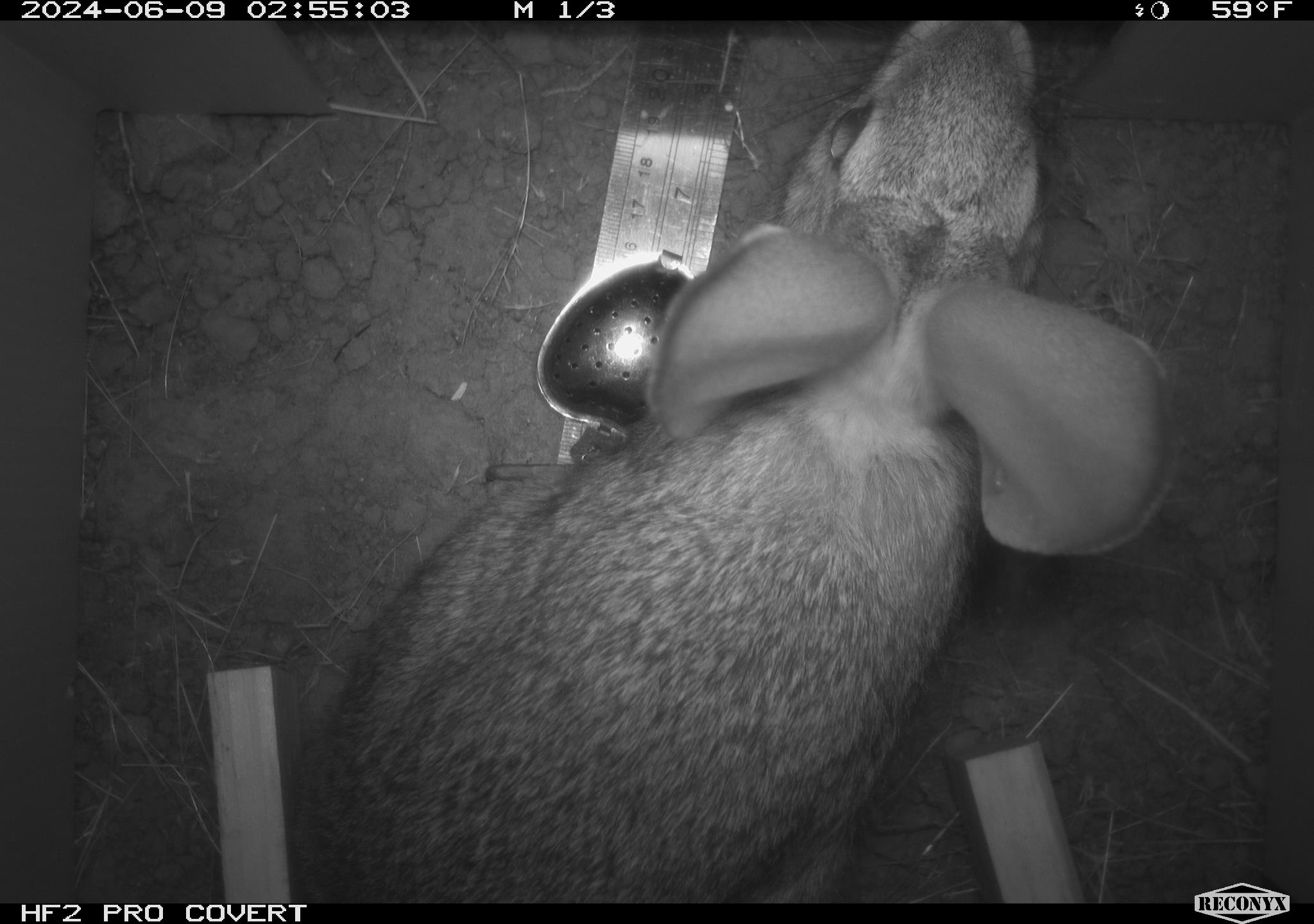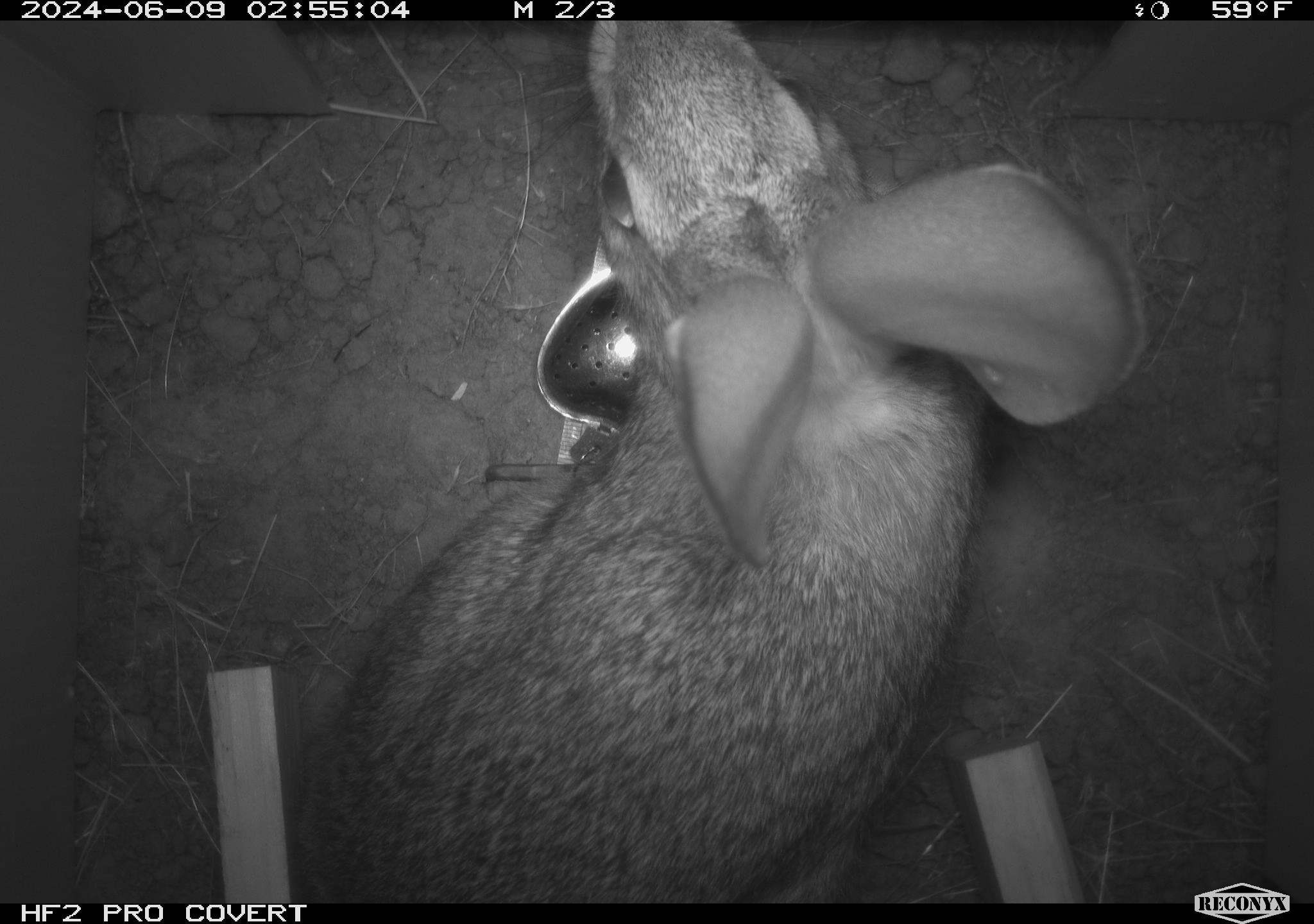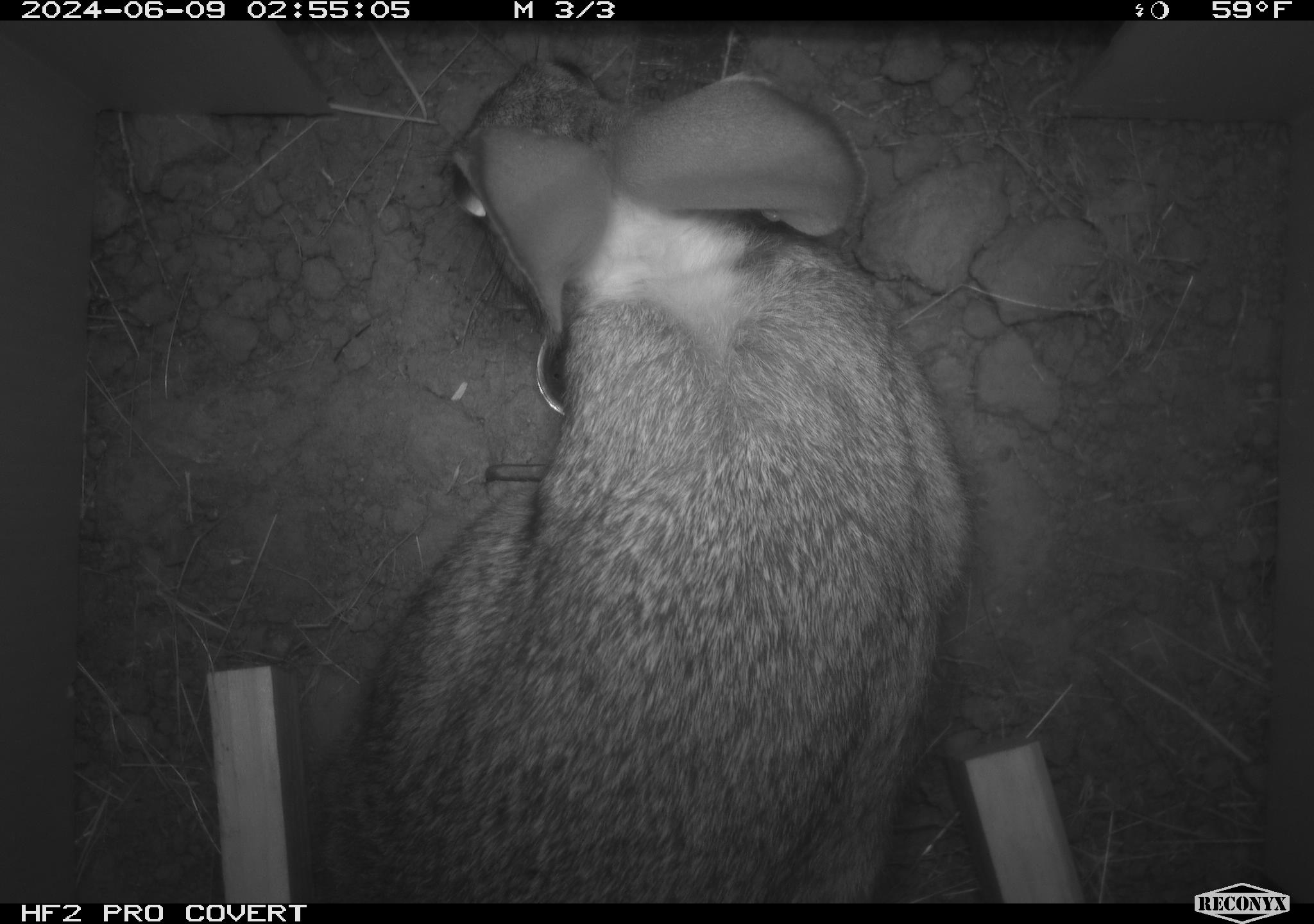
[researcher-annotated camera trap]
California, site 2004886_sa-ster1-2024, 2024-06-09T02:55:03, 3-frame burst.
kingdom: Animalia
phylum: Chordata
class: Mammalia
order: Lagomorpha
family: Leporidae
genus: Sylvilagus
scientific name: Sylvilagus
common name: cottontail rabbits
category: sylvilagus species